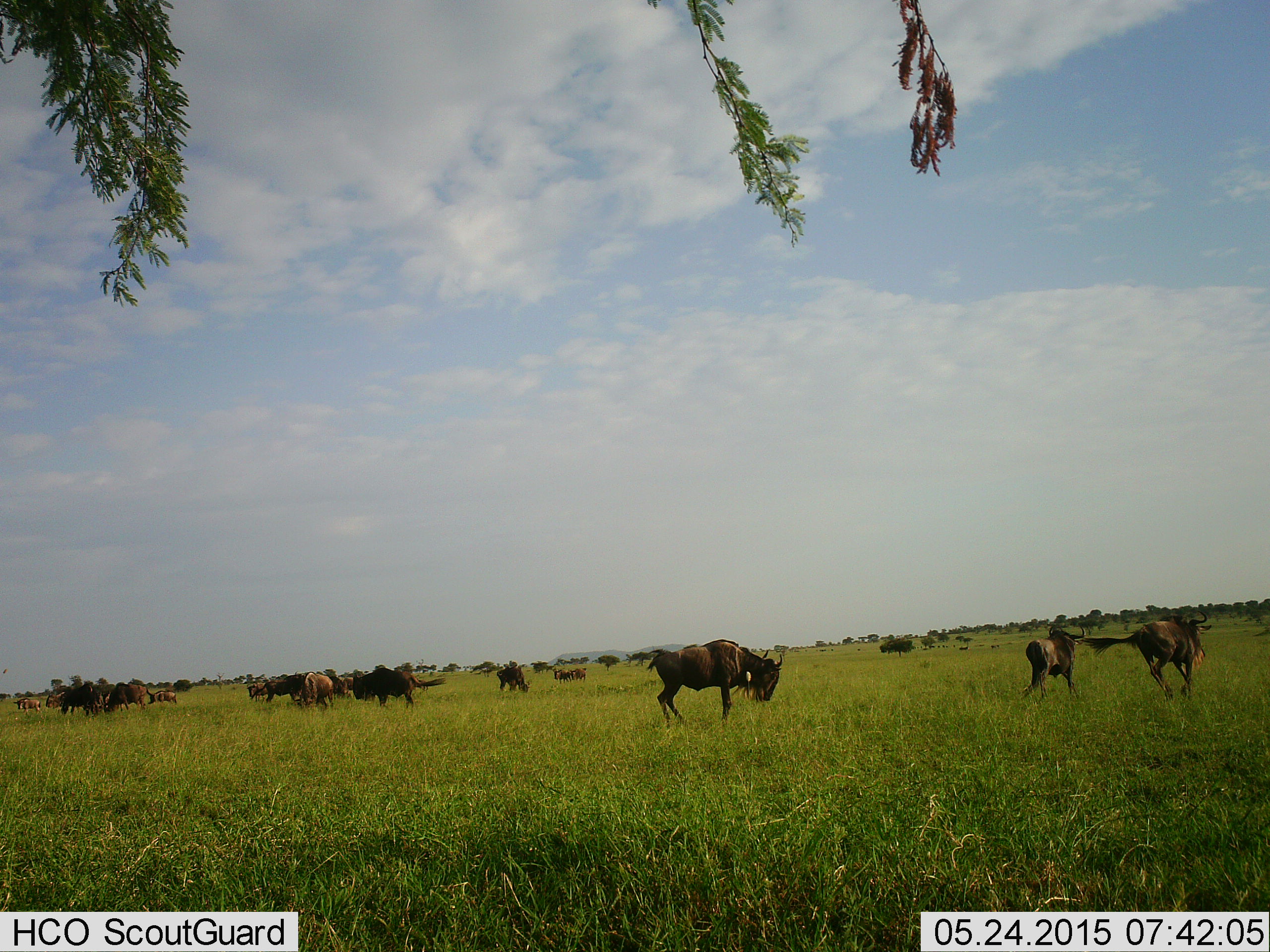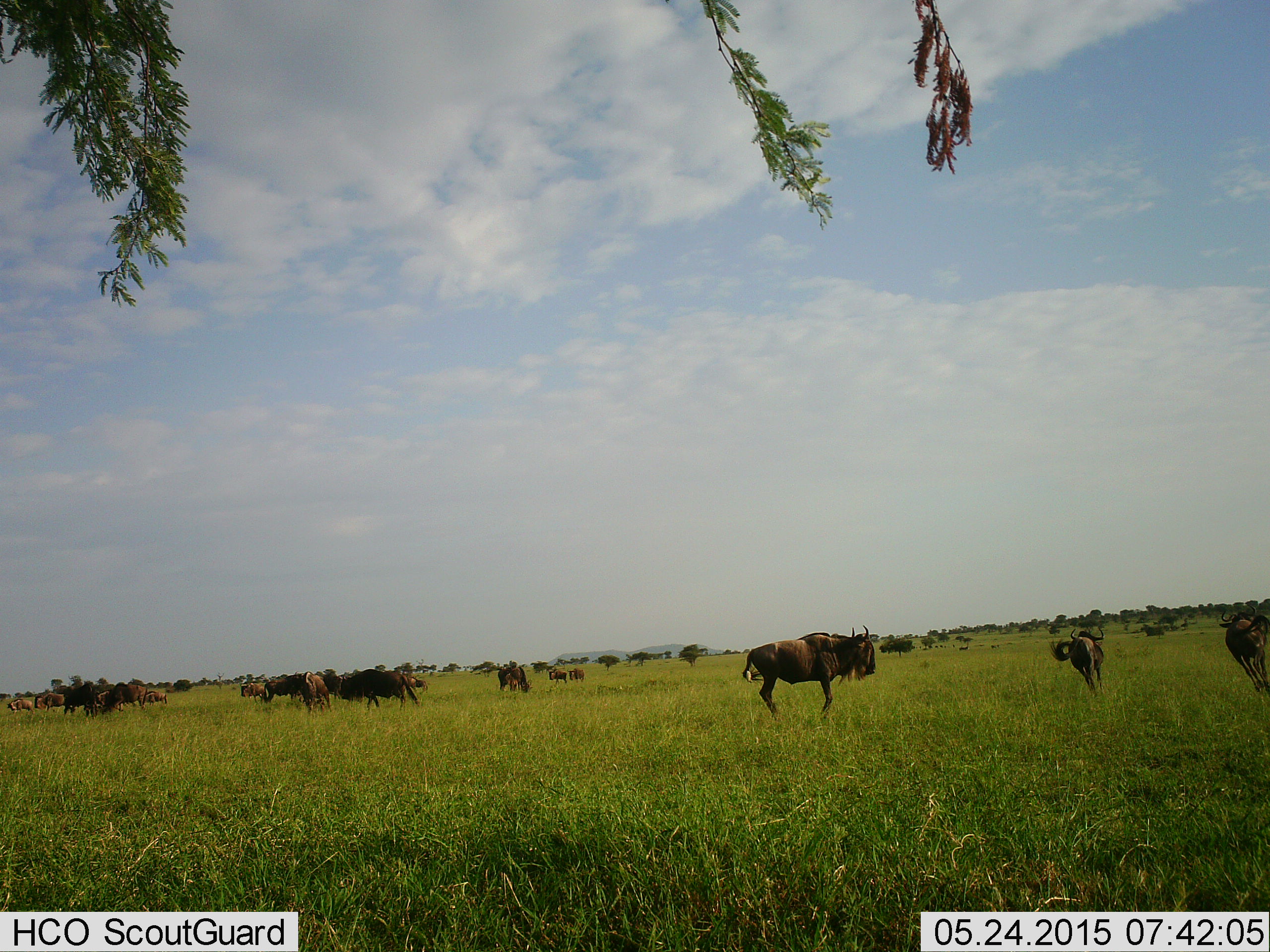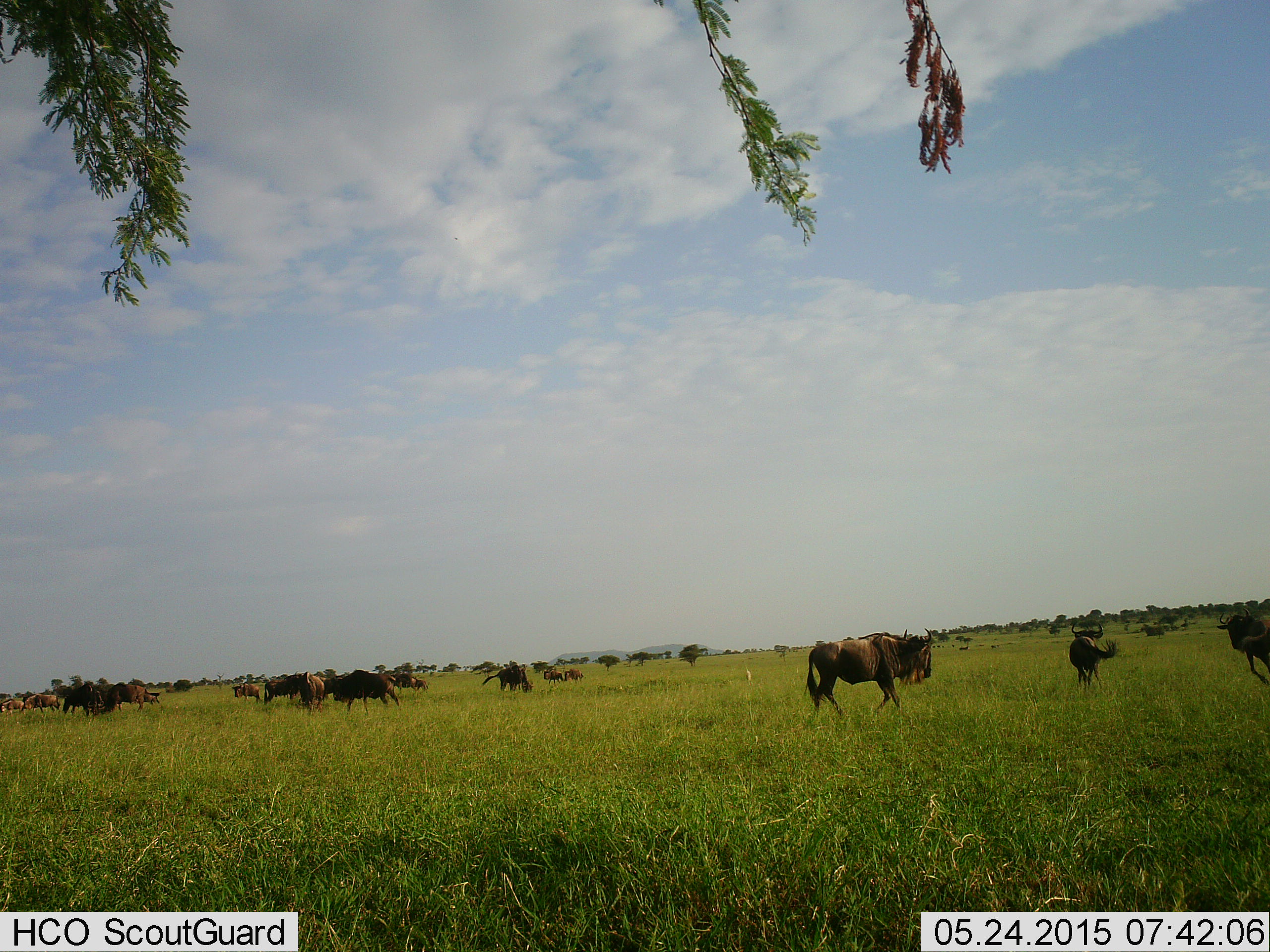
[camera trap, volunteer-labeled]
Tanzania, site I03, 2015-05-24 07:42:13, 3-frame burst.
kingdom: Animalia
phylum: Chordata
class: Mammalia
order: Artiodactyla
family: Bovidae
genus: Connochaetes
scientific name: Connochaetes taurinus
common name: blue wildebeest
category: wildebeest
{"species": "wildebeest (blue wildebeest) (Connochaetes taurinus)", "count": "11-50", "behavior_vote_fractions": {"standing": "80%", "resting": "10%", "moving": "90%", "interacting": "10%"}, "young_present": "20%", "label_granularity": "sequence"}